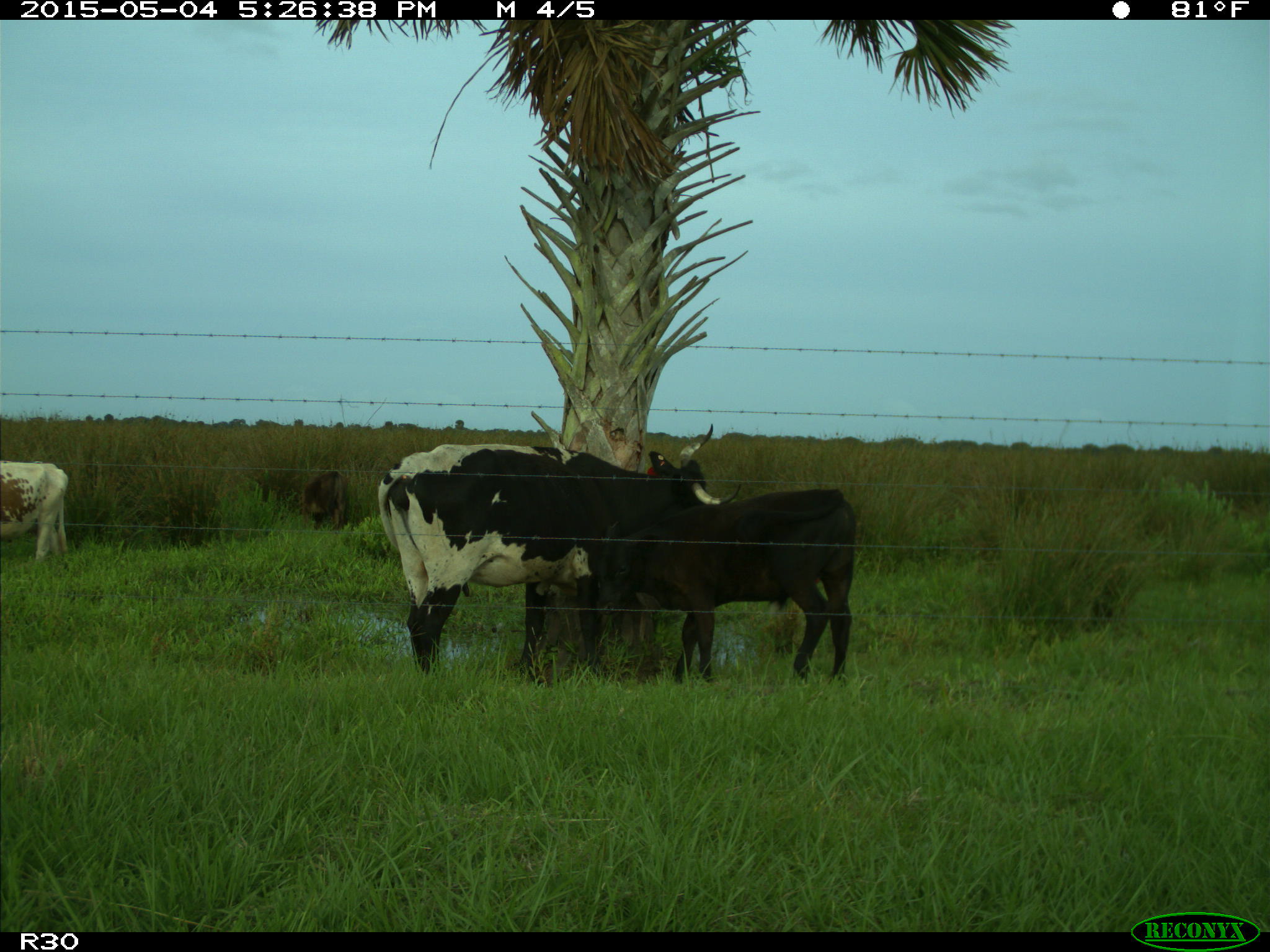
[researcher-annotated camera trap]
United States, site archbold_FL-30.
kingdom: Animalia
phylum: Chordata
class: Mammalia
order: Artiodactyla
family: Bovidae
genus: Bos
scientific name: Bos taurus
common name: domestic cow